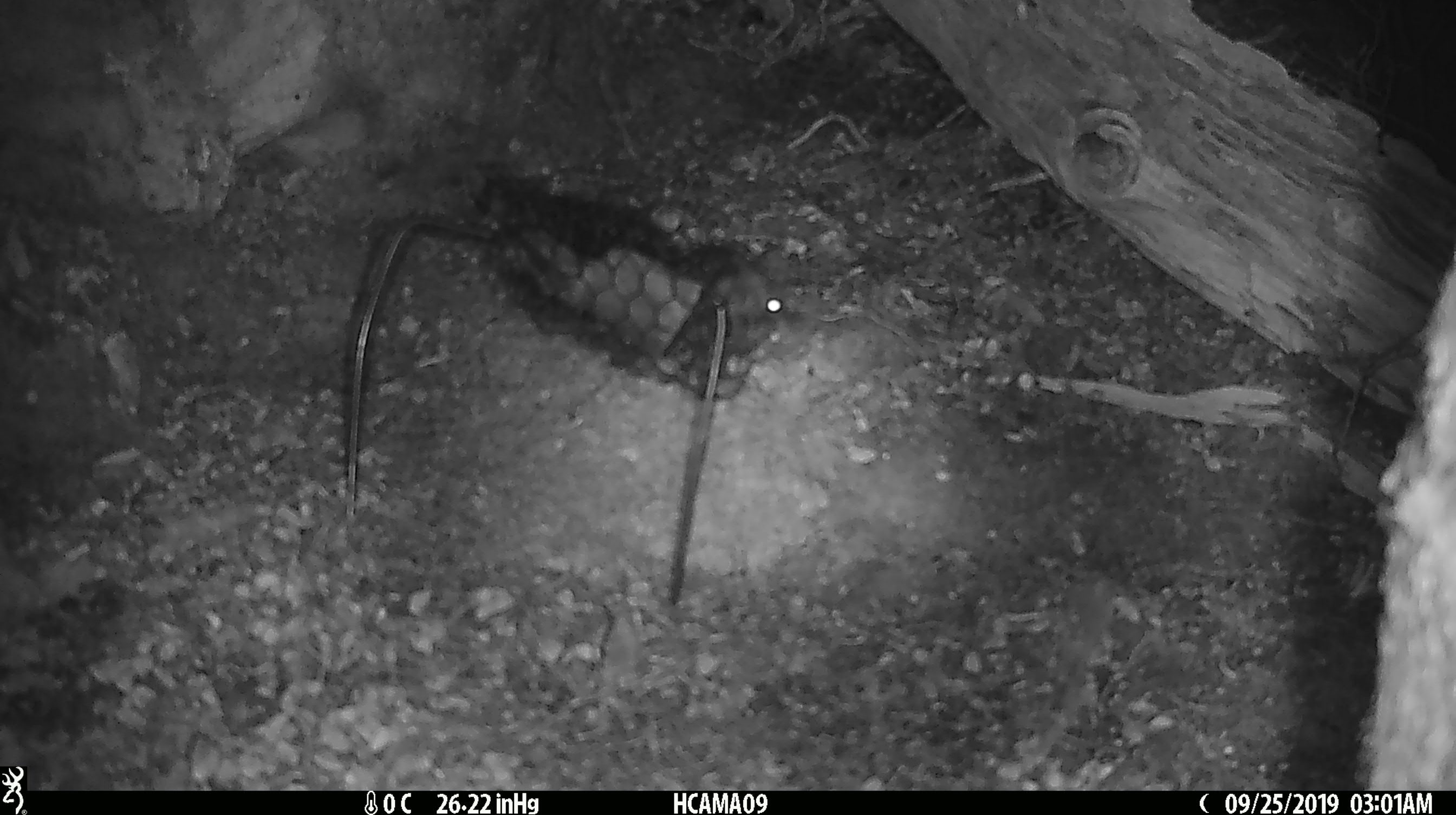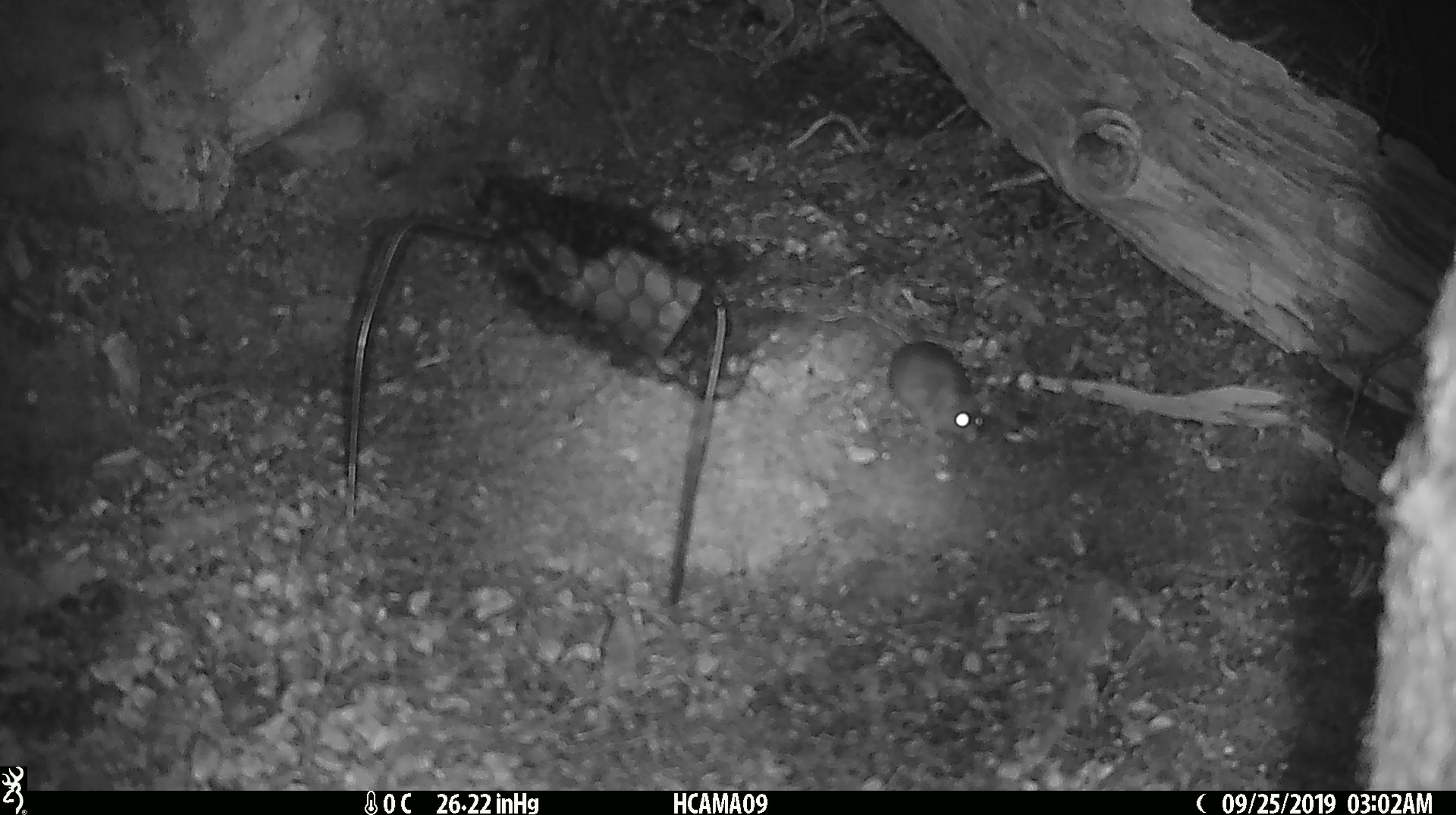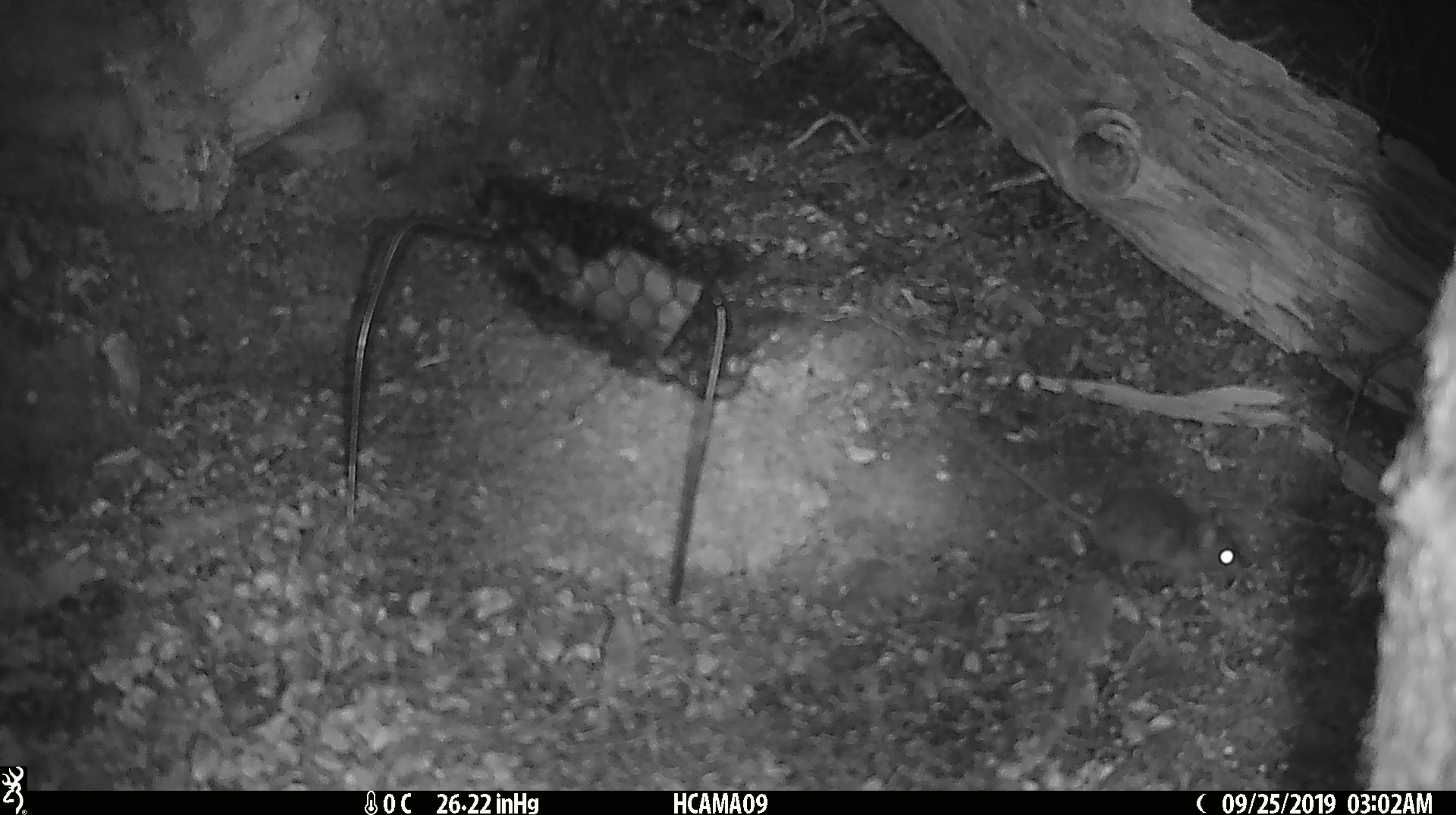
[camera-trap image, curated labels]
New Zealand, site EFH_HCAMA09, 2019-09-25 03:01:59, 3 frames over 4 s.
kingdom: Animalia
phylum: Chordata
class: Mammalia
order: Rodentia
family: Muridae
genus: Mus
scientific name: Mus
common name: mouse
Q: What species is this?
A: Mouse (Mus).